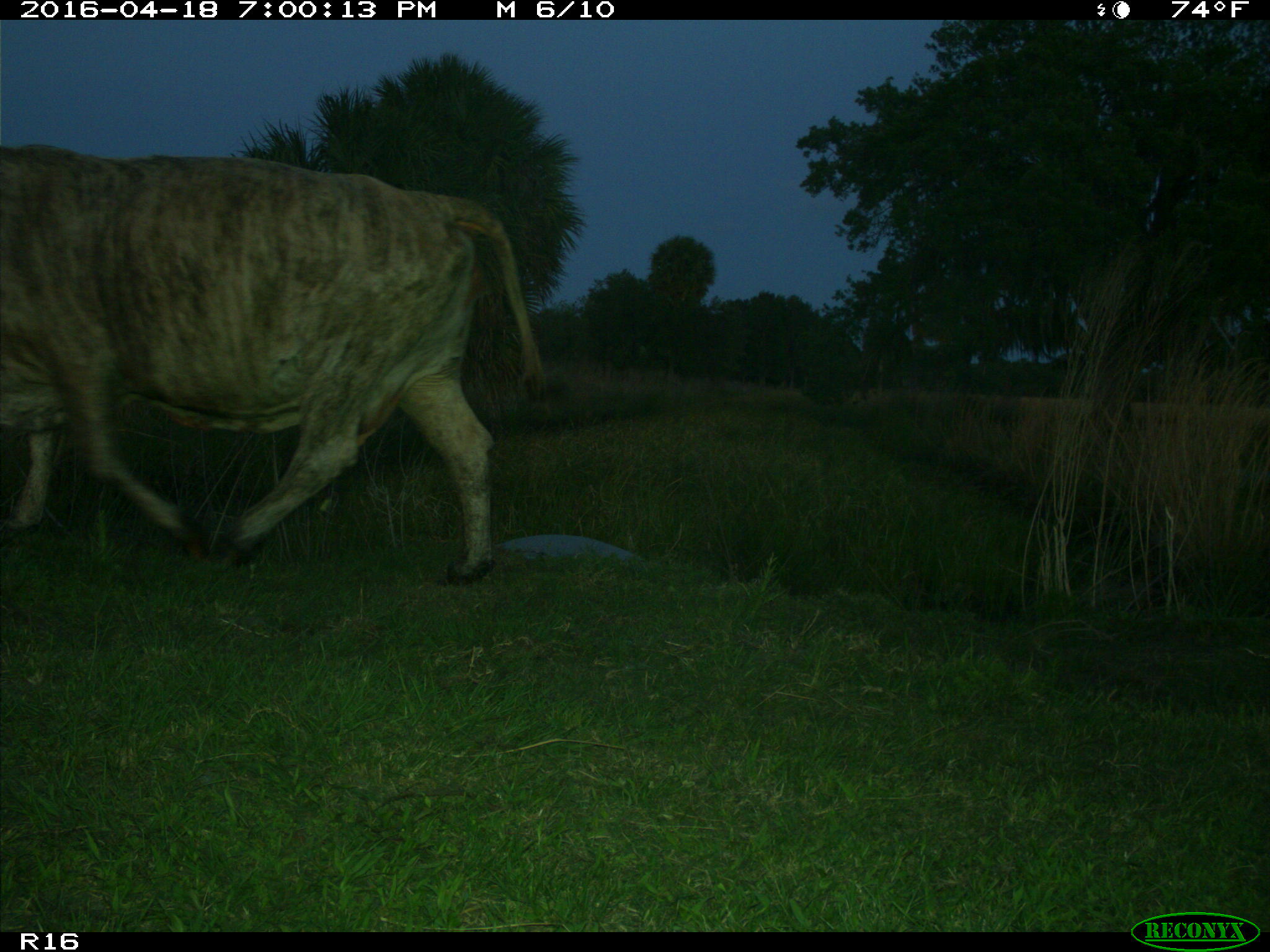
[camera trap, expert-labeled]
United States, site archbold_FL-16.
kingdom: Animalia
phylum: Chordata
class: Mammalia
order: Artiodactyla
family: Bovidae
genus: Bos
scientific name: Bos taurus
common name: domestic cow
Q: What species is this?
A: Bos taurus (domestic cow).